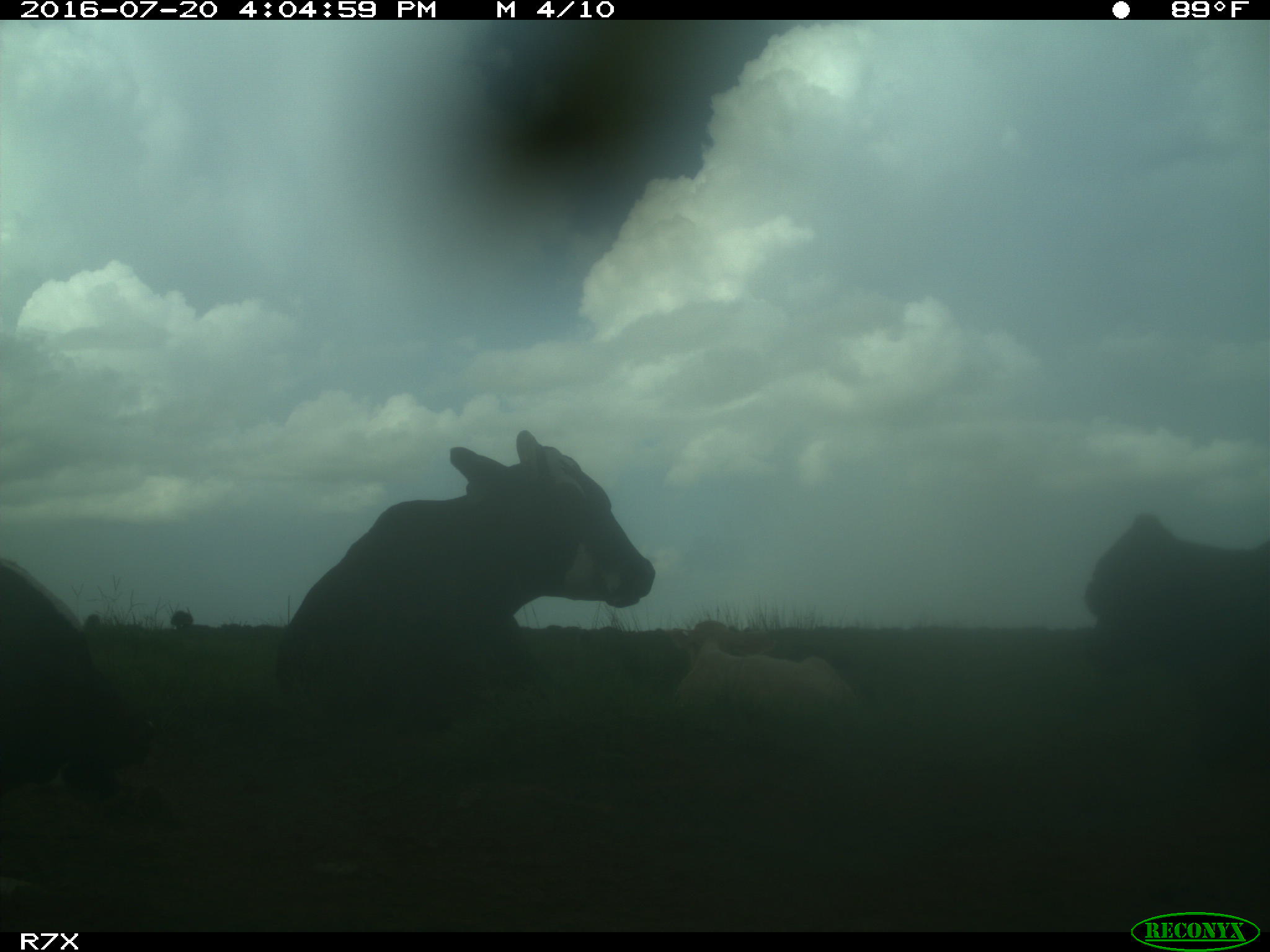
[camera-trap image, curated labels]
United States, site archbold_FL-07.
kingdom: Animalia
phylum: Chordata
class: Mammalia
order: Artiodactyla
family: Bovidae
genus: Bos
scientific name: Bos taurus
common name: domestic cow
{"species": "Bos taurus (domestic cow)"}